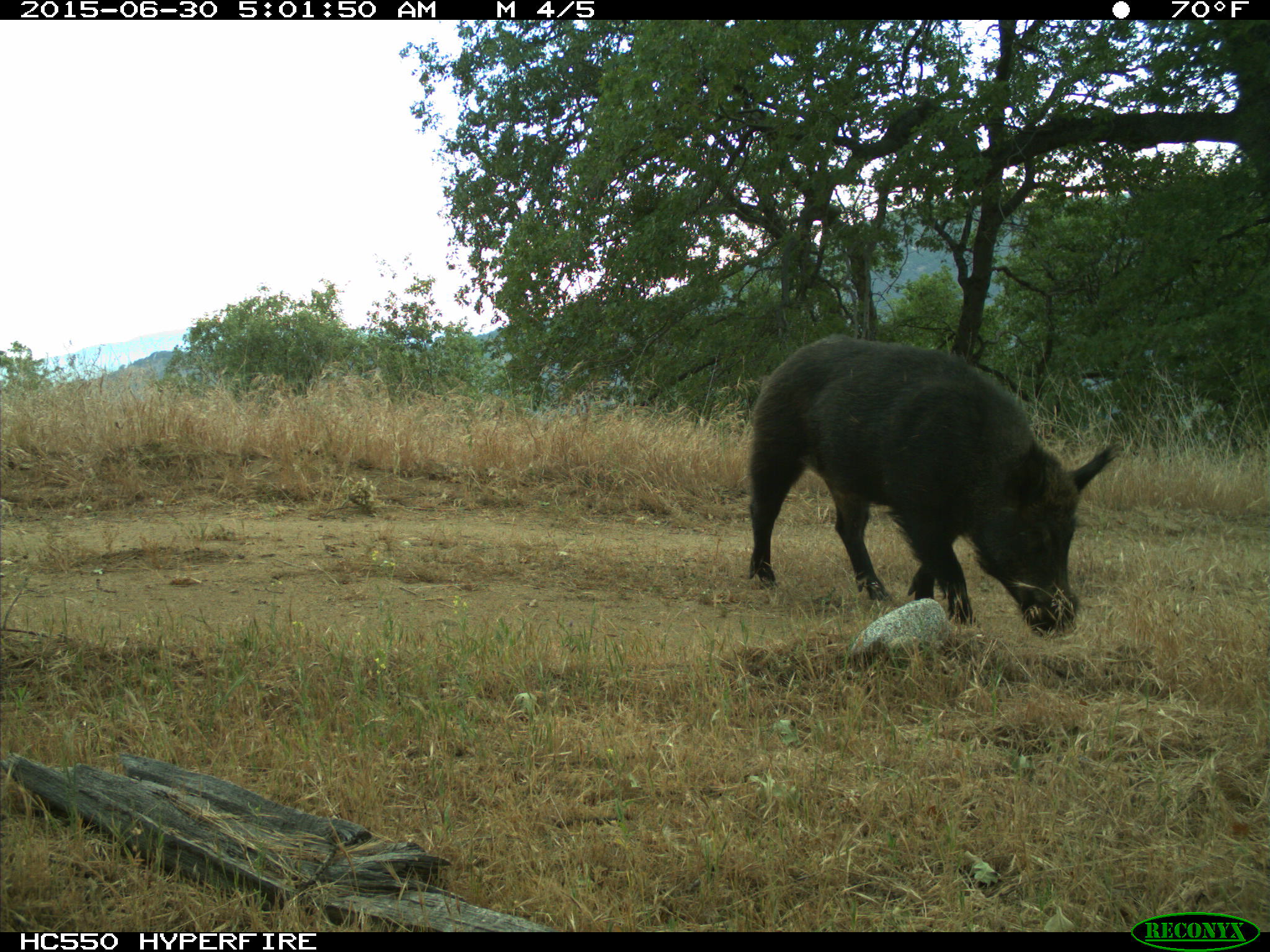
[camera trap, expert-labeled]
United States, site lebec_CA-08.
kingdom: Animalia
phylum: Chordata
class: Mammalia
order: Artiodactyla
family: Suidae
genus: Sus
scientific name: Sus scrofa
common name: wild boar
Sus scrofa (wild boar).